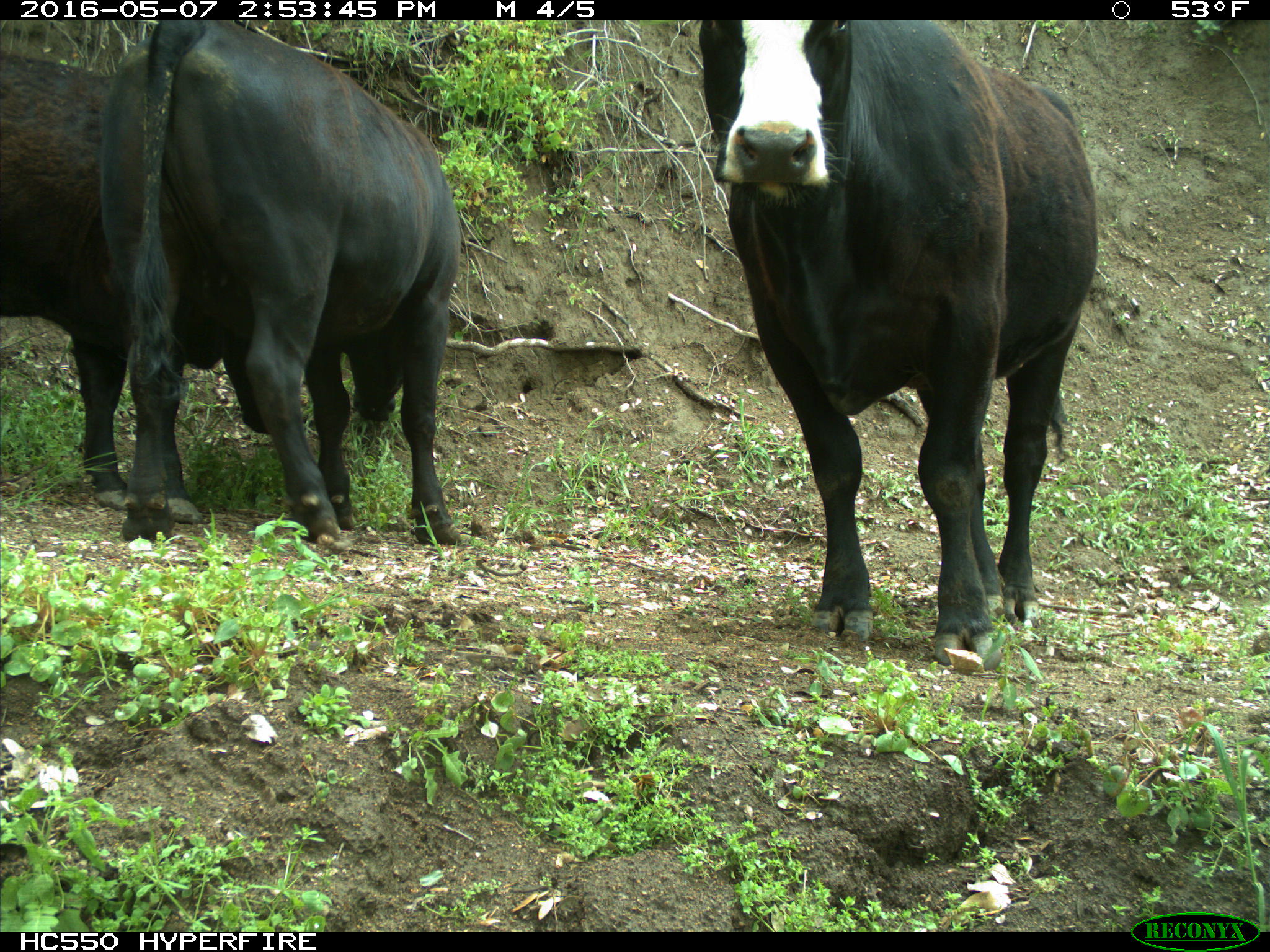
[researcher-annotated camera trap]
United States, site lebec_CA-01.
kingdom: Animalia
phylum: Chordata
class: Mammalia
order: Artiodactyla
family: Bovidae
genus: Bos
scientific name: Bos taurus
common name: domestic cow